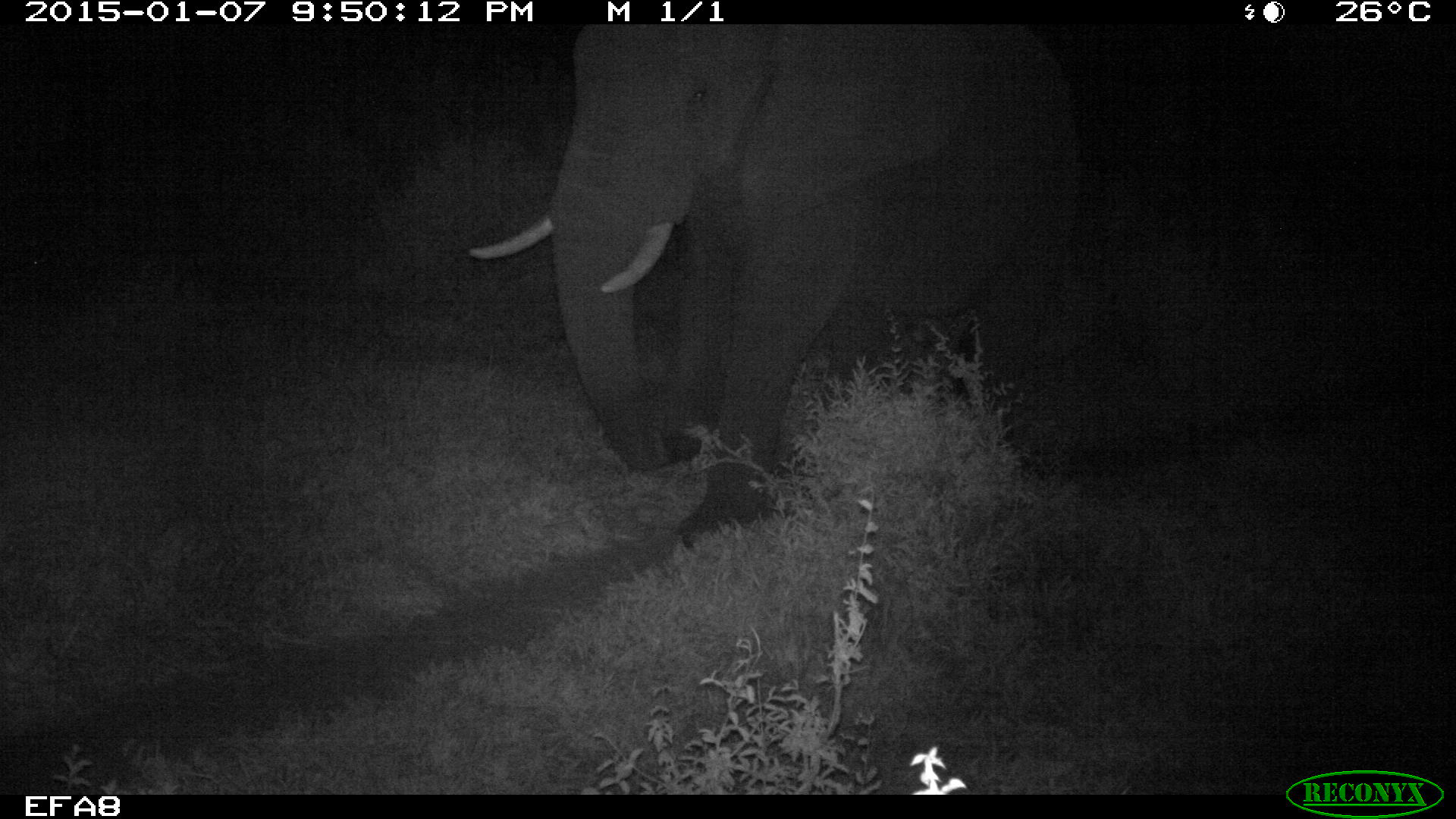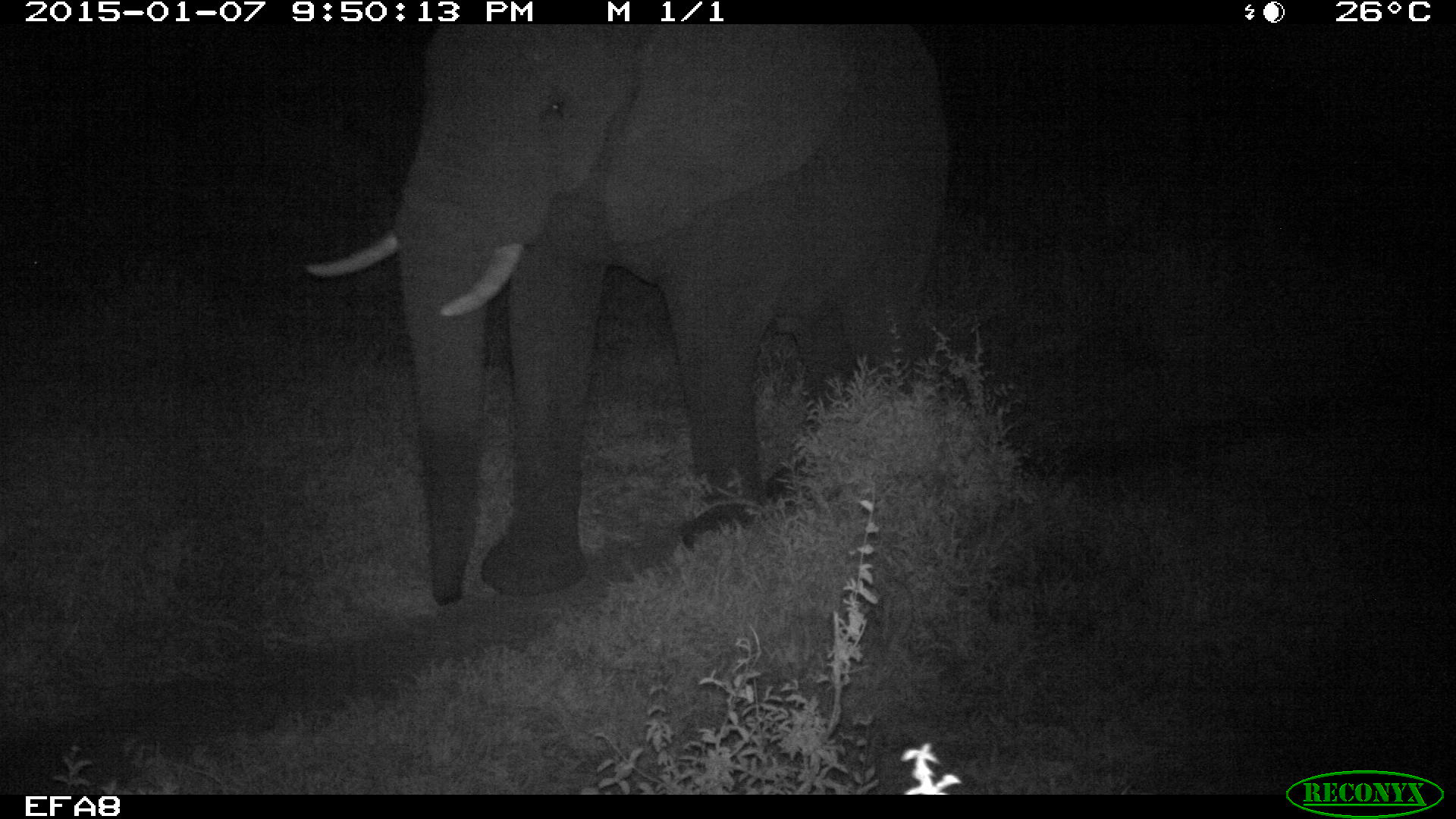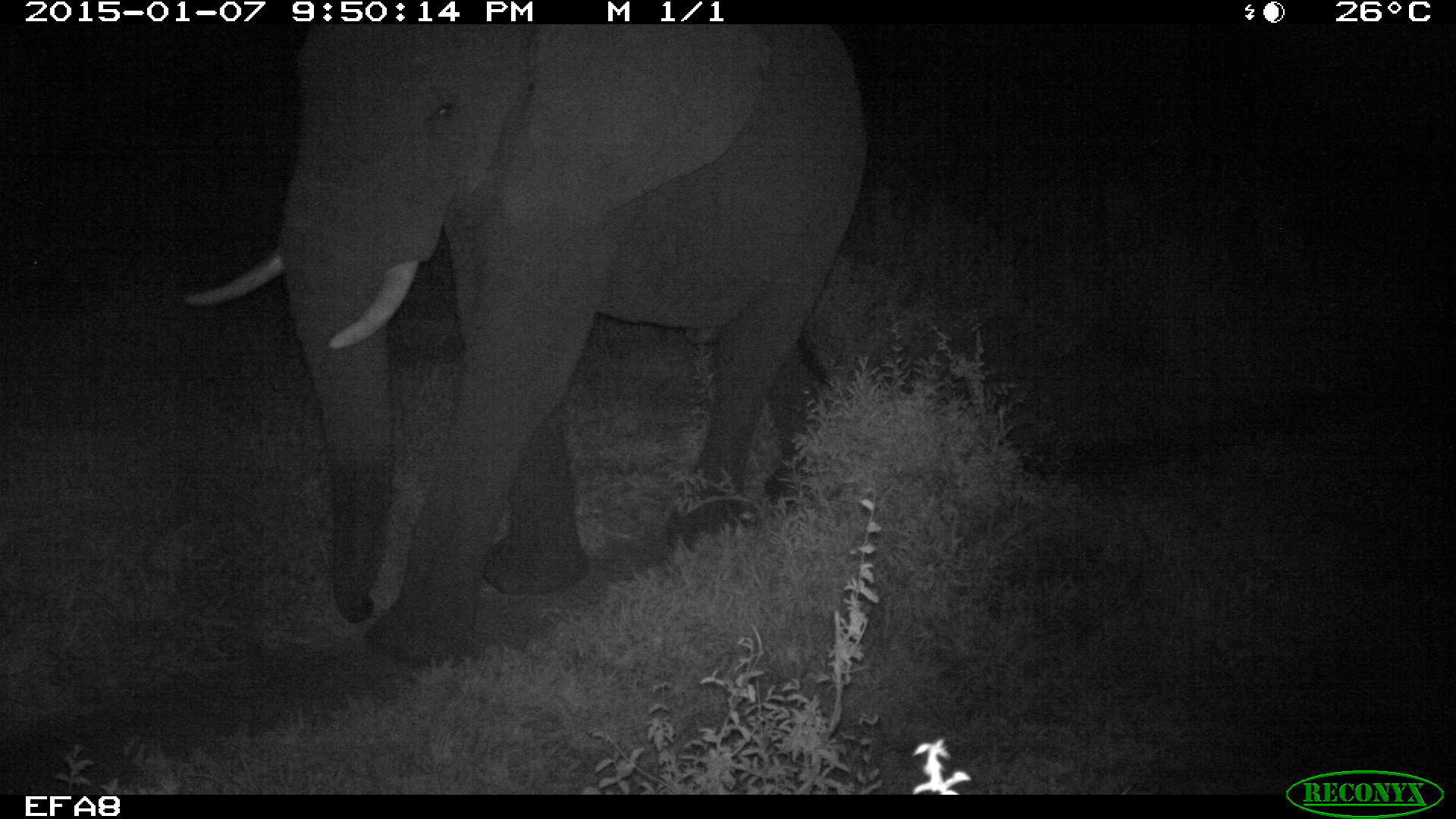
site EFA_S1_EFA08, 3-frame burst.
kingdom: Animalia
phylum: Chordata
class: Mammalia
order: Proboscidea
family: Elephantidae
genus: Loxodonta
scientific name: Loxodonta africana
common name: african bush elephant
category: elephant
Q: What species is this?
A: Elephant (african bush elephant) (Loxodonta africana).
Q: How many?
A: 1.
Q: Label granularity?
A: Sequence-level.